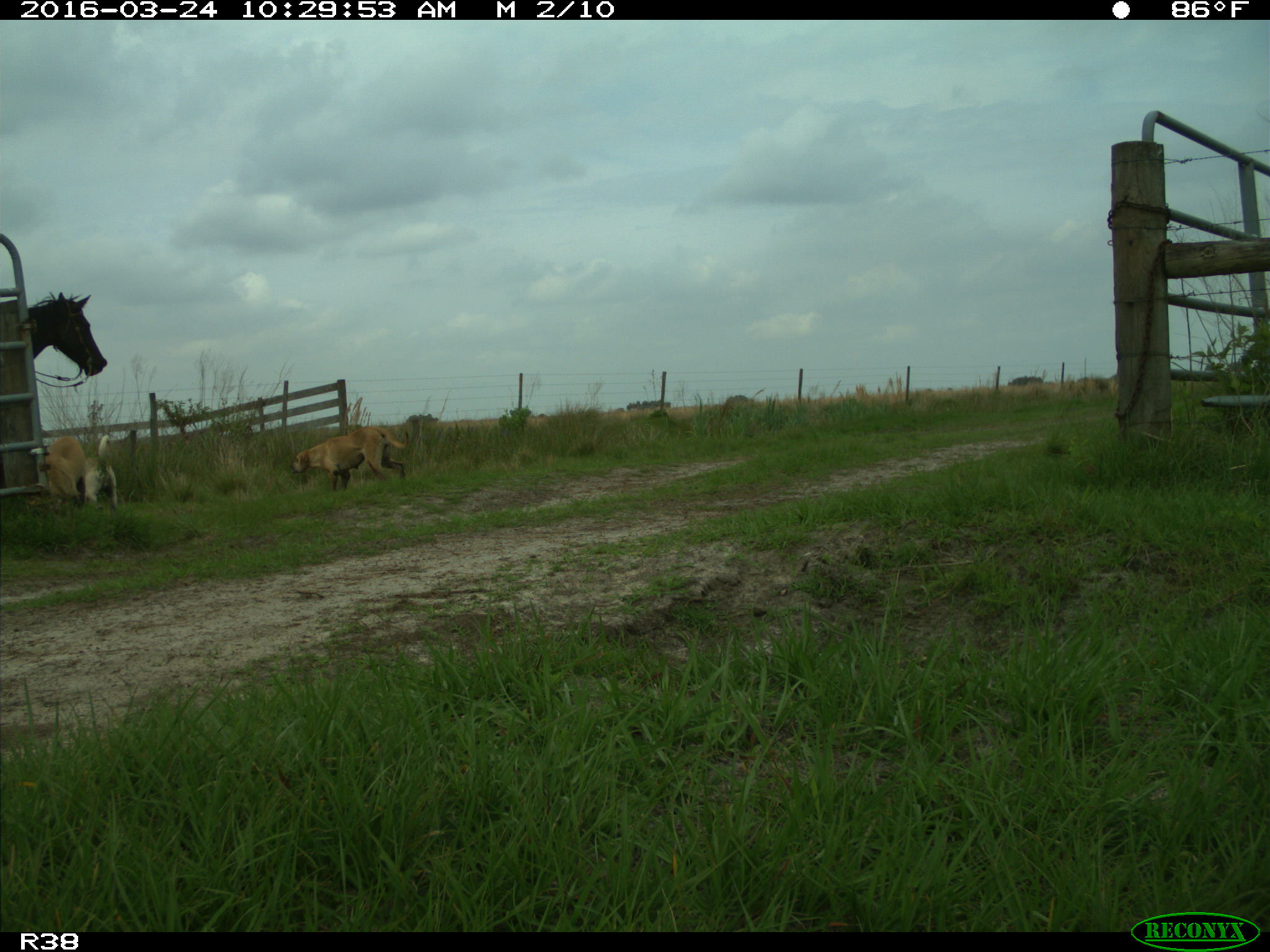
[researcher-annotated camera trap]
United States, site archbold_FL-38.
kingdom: Animalia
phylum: Chordata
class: Mammalia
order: Carnivora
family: Canidae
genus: Canis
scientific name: Canis familiaris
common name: domestic dog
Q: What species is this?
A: Canis familiaris (domestic dog).